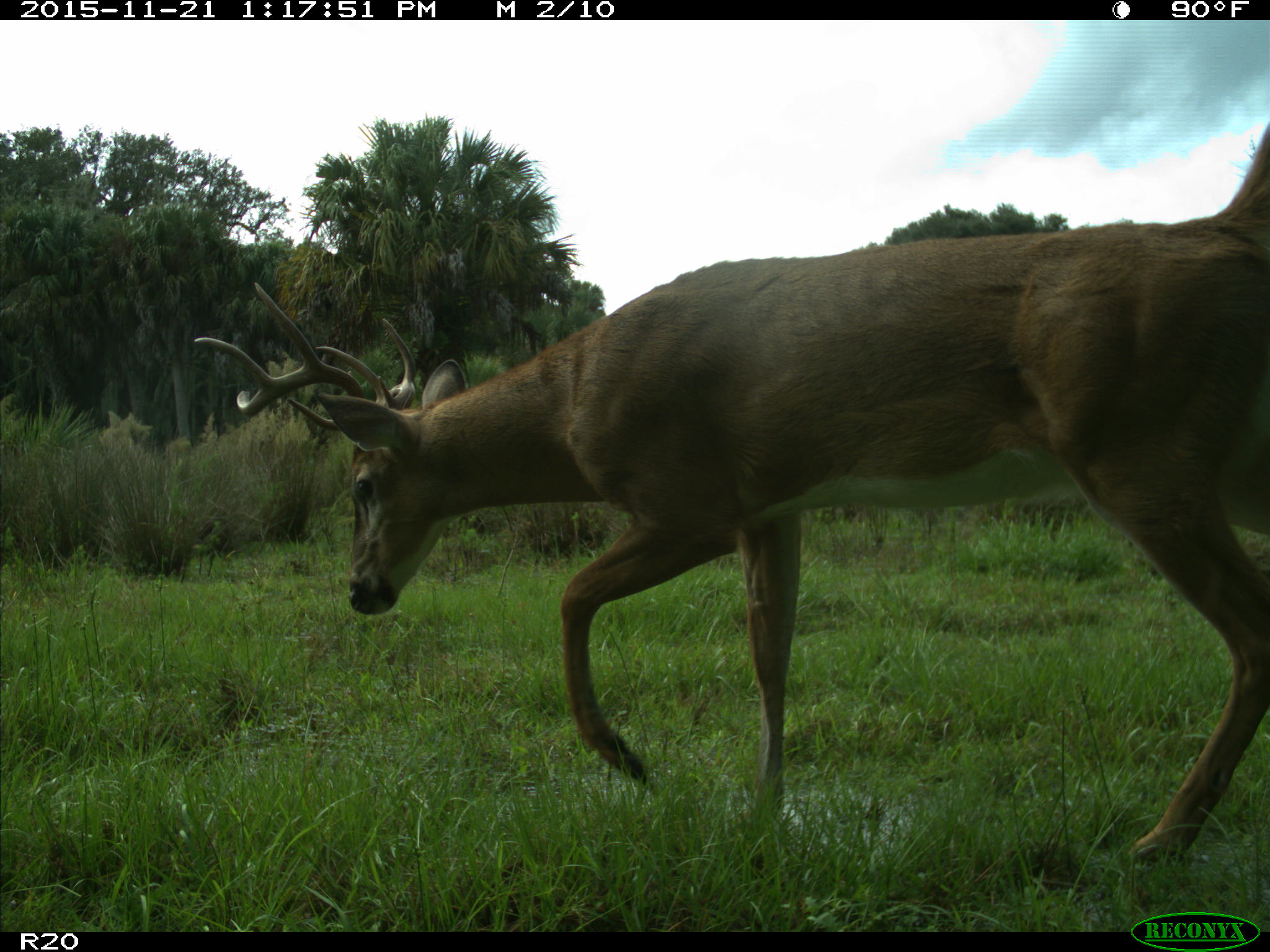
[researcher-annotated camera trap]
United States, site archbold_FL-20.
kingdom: Animalia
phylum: Chordata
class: Mammalia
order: Artiodactyla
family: Cervidae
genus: Odocoileus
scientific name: Odocoileus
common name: deer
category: unidentified deer